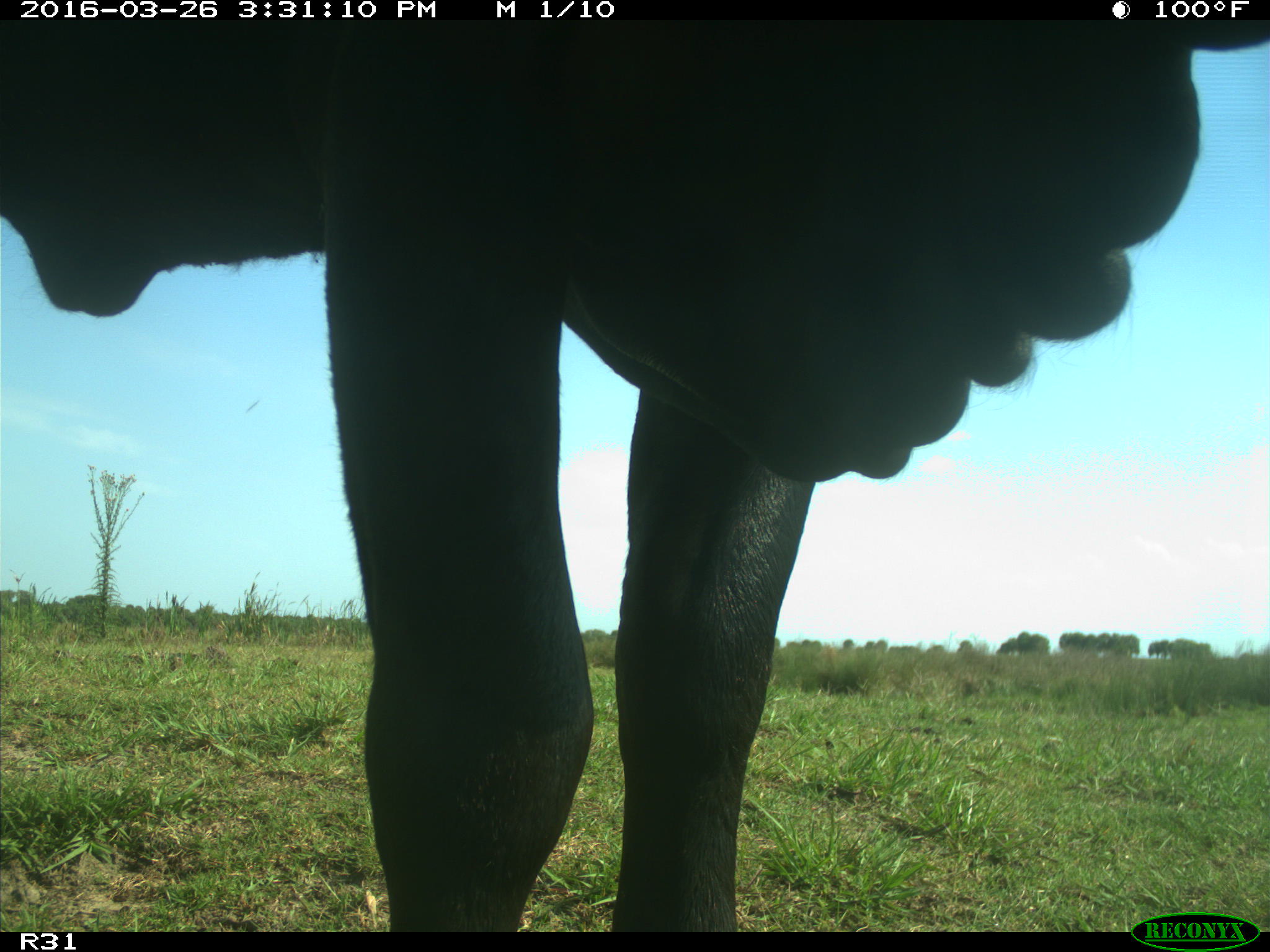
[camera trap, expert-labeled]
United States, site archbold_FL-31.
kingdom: Animalia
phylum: Chordata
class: Mammalia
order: Artiodactyla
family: Bovidae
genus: Bos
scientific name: Bos taurus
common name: domestic cow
Bos taurus (domestic cow).